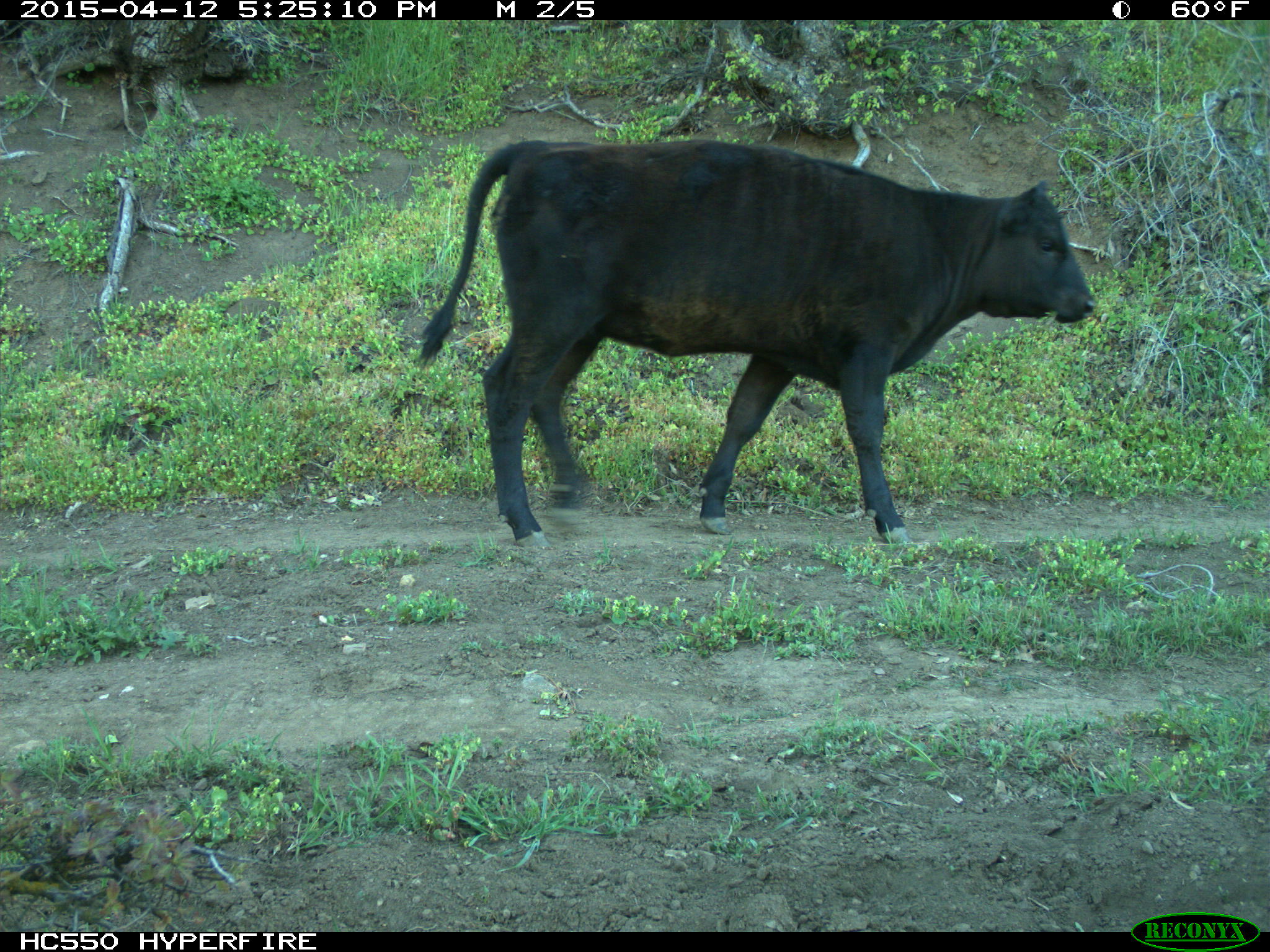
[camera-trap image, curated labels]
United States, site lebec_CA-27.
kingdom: Animalia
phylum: Chordata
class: Mammalia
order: Artiodactyla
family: Bovidae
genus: Bos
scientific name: Bos taurus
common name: domestic cow